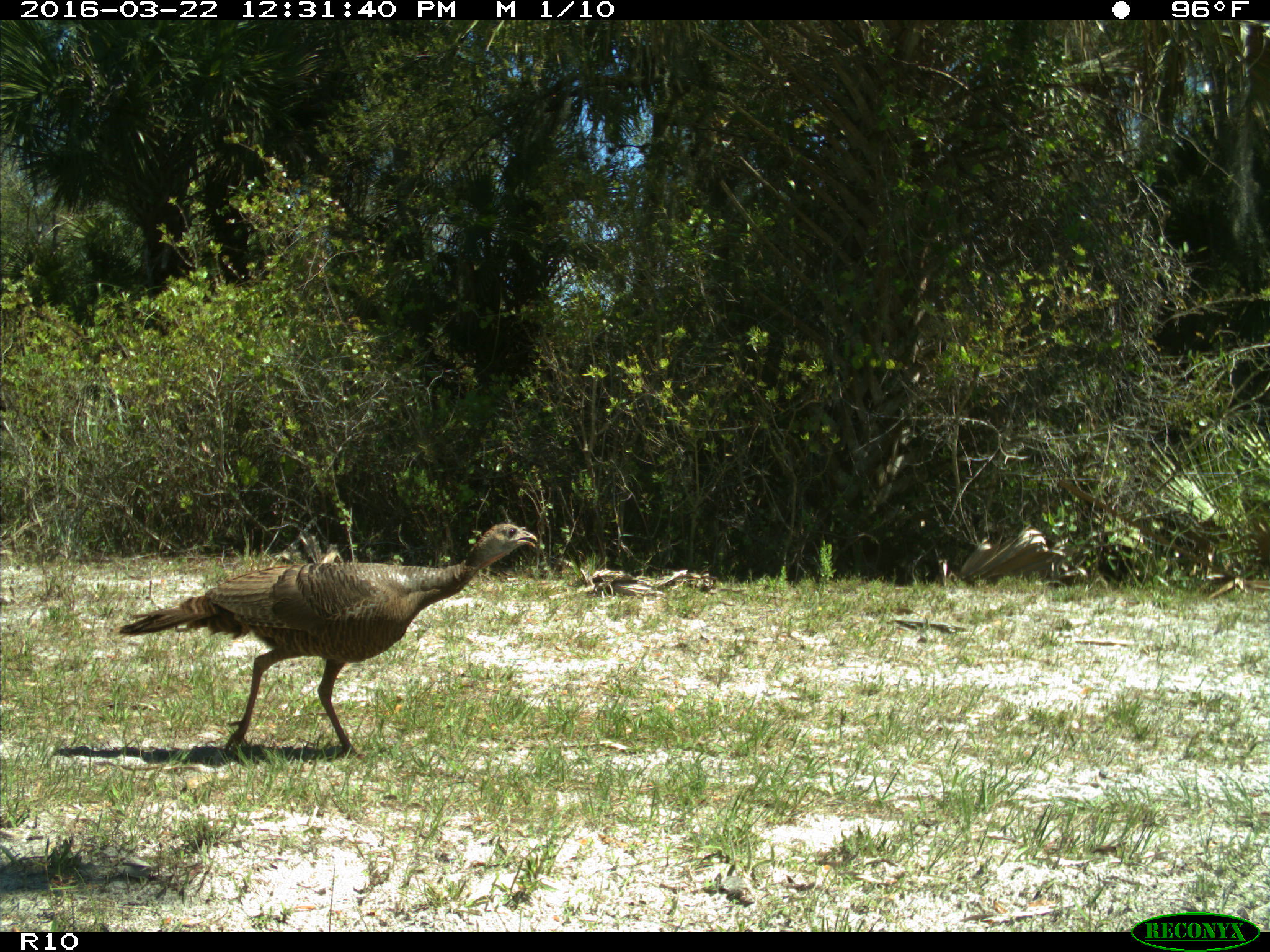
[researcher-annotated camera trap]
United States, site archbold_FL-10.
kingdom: Animalia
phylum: Chordata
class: Aves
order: Galliformes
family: Phasianidae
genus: Meleagris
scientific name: Meleagris gallopavo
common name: wild turkey